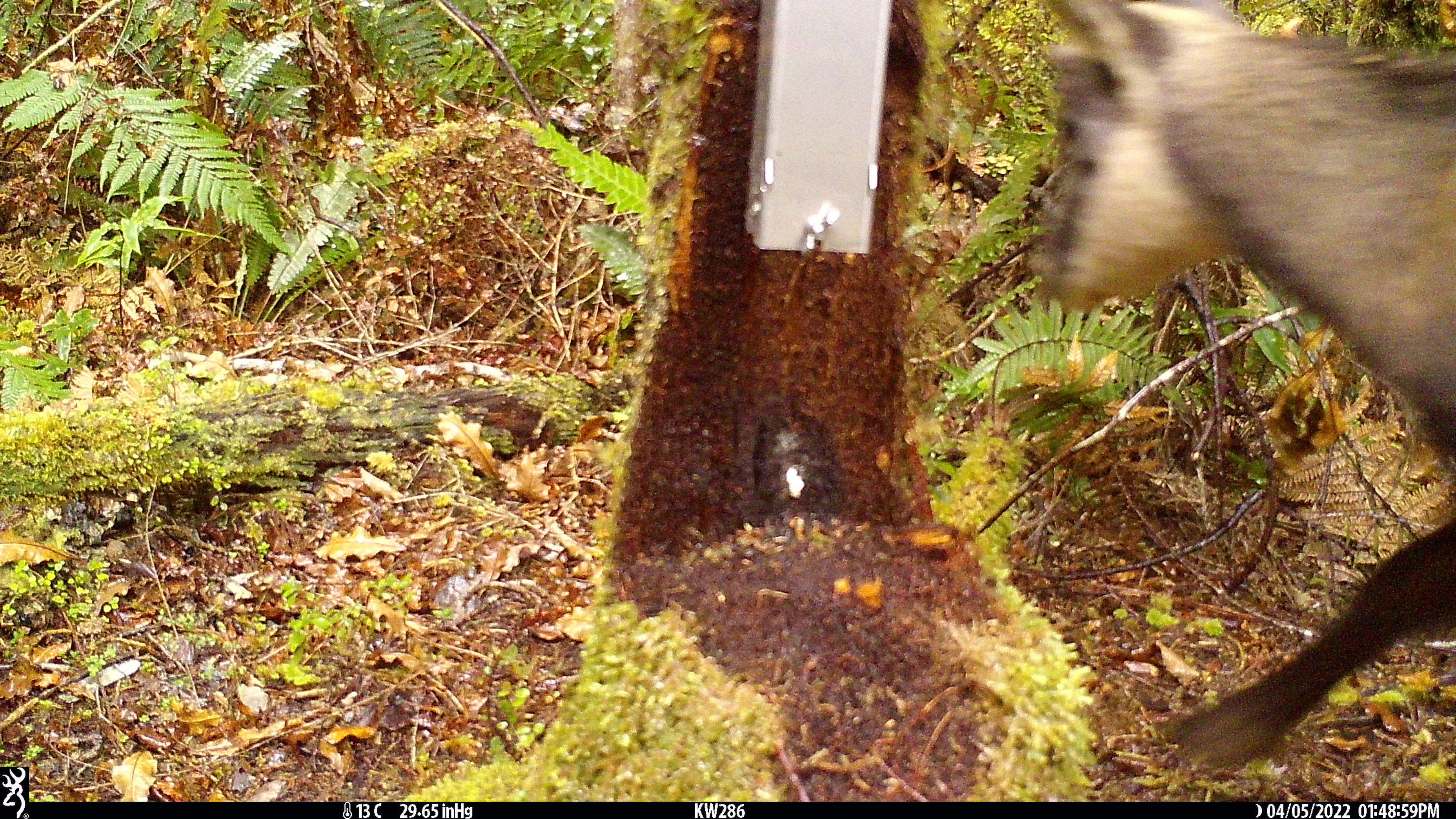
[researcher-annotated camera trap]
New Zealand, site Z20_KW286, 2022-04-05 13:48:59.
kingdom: Animalia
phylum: Chordata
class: Mammalia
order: Artiodactyla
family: Bovidae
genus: Rupicapra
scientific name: Rupicapra rupicapra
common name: alpine chamois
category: chamois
Chamois (alpine chamois) (Rupicapra rupicapra).